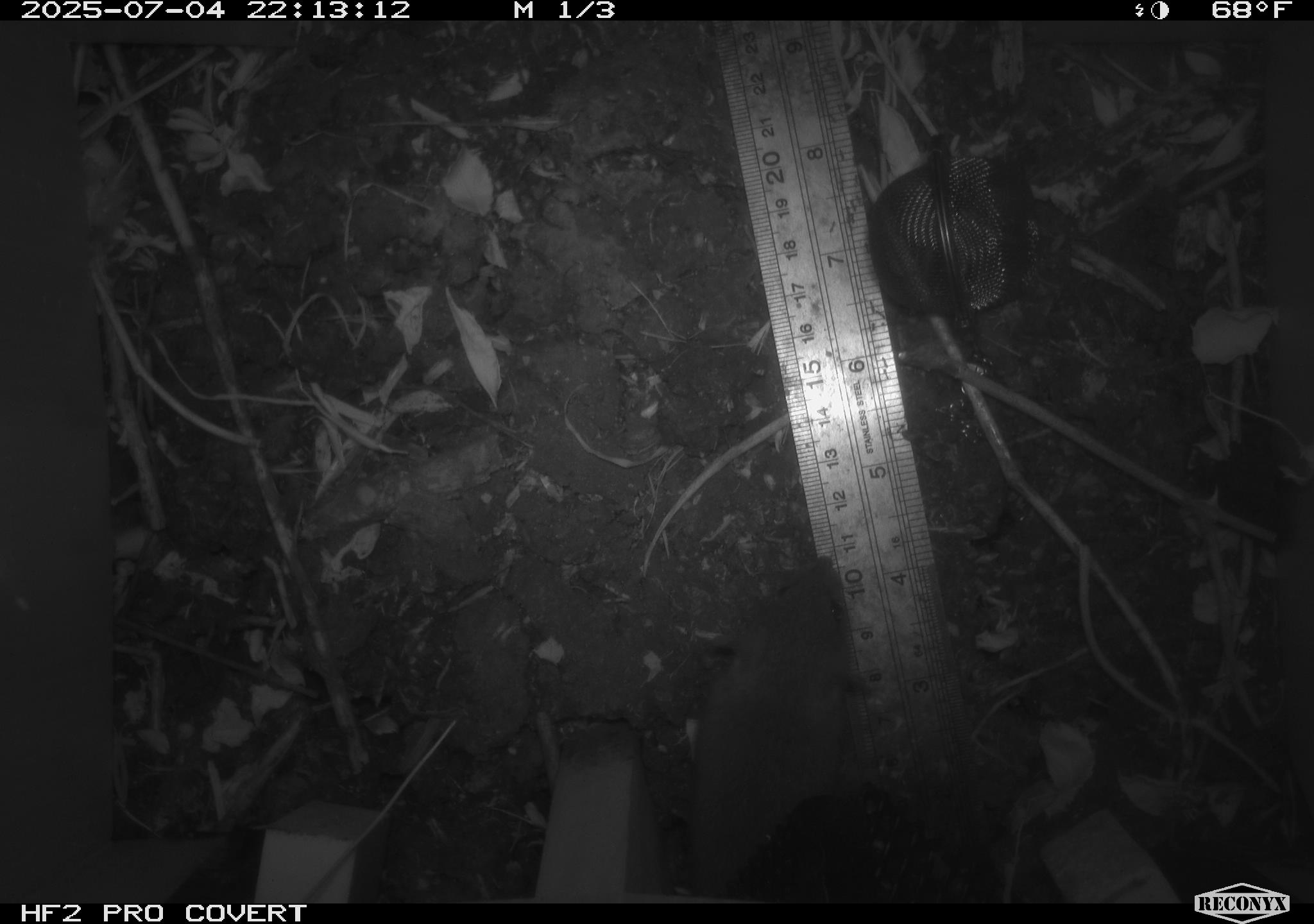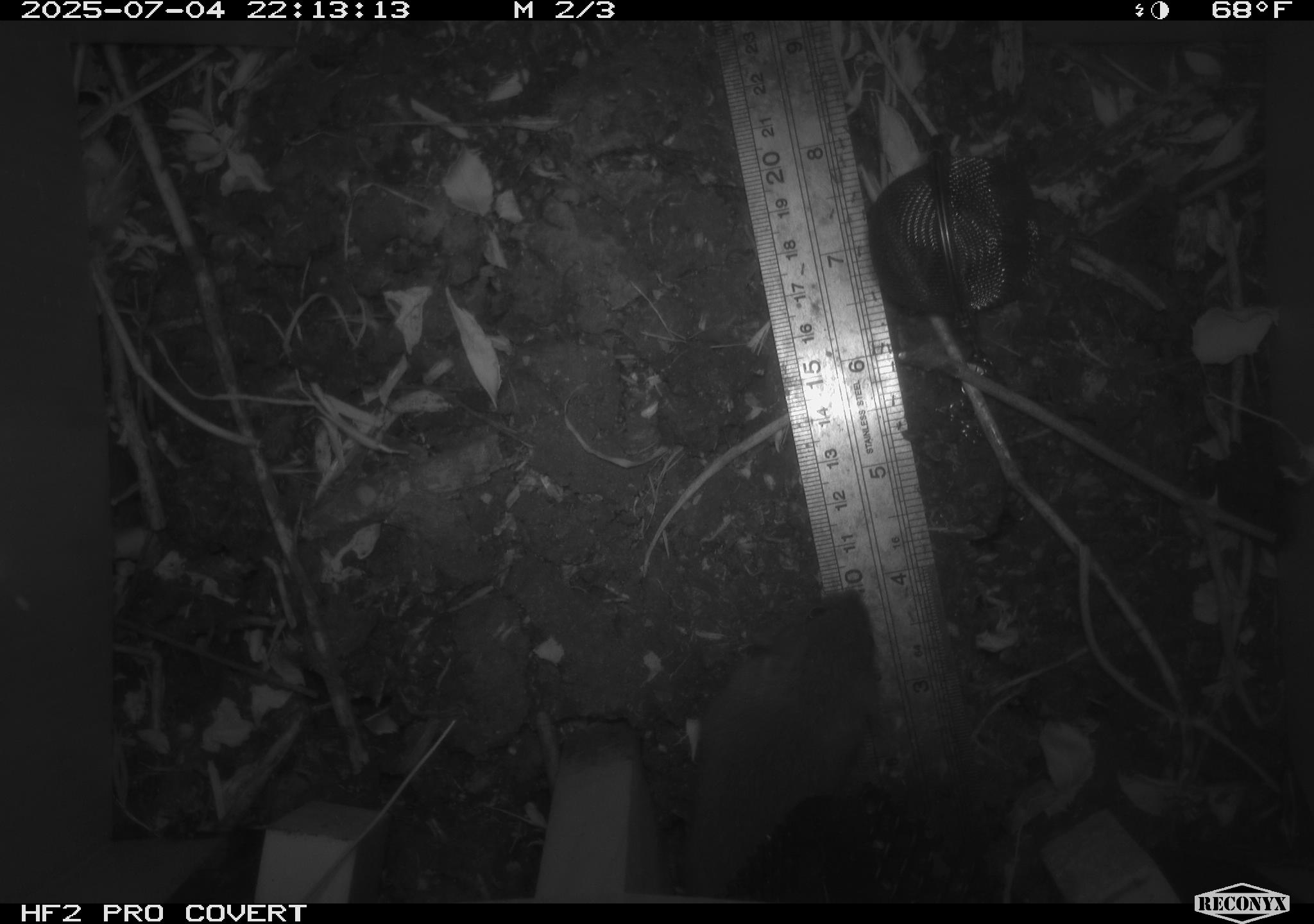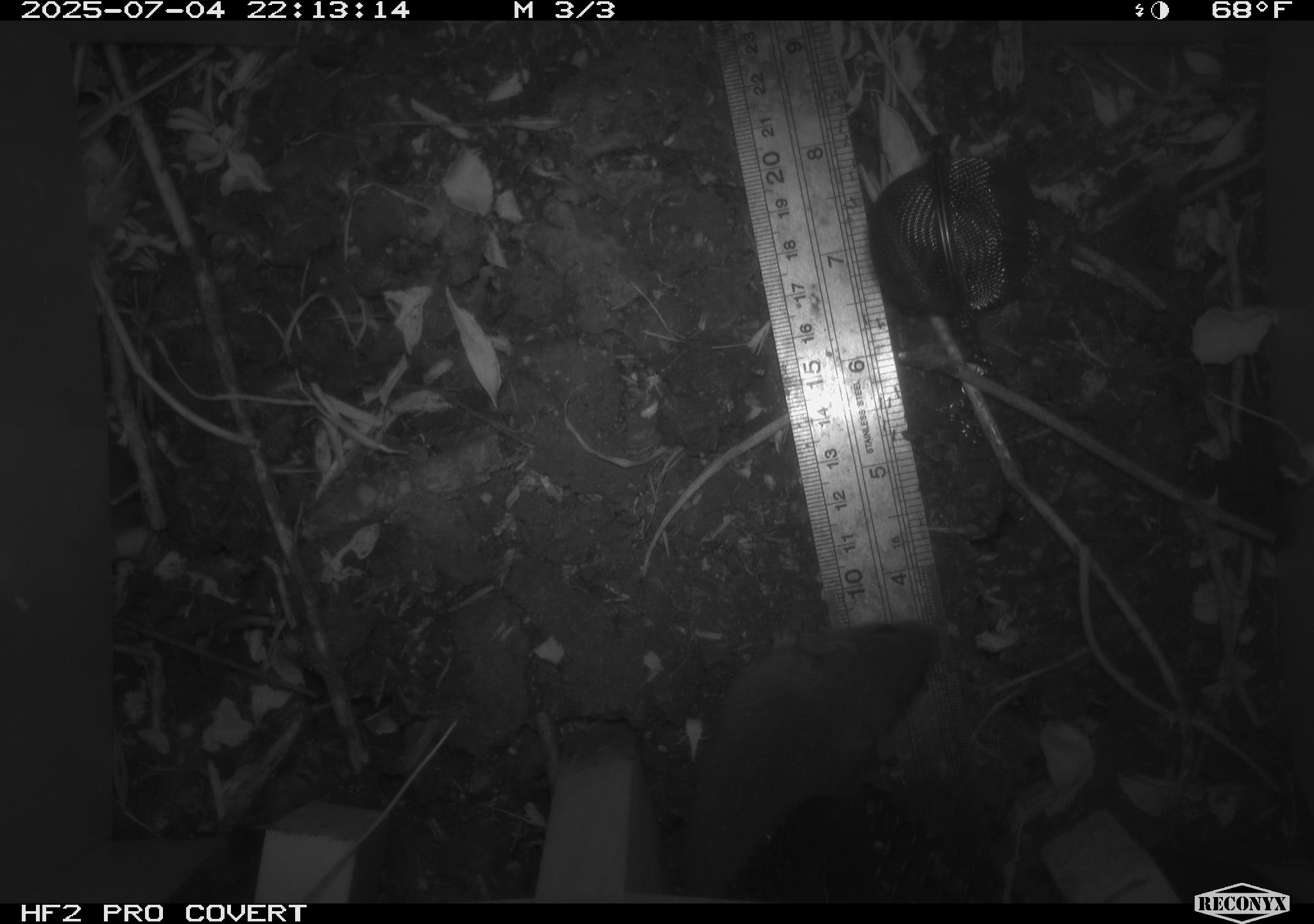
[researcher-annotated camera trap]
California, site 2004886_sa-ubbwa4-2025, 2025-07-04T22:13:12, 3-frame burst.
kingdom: Animalia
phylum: Chordata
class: Mammalia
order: Rodentia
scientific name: Rodentia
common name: rodent